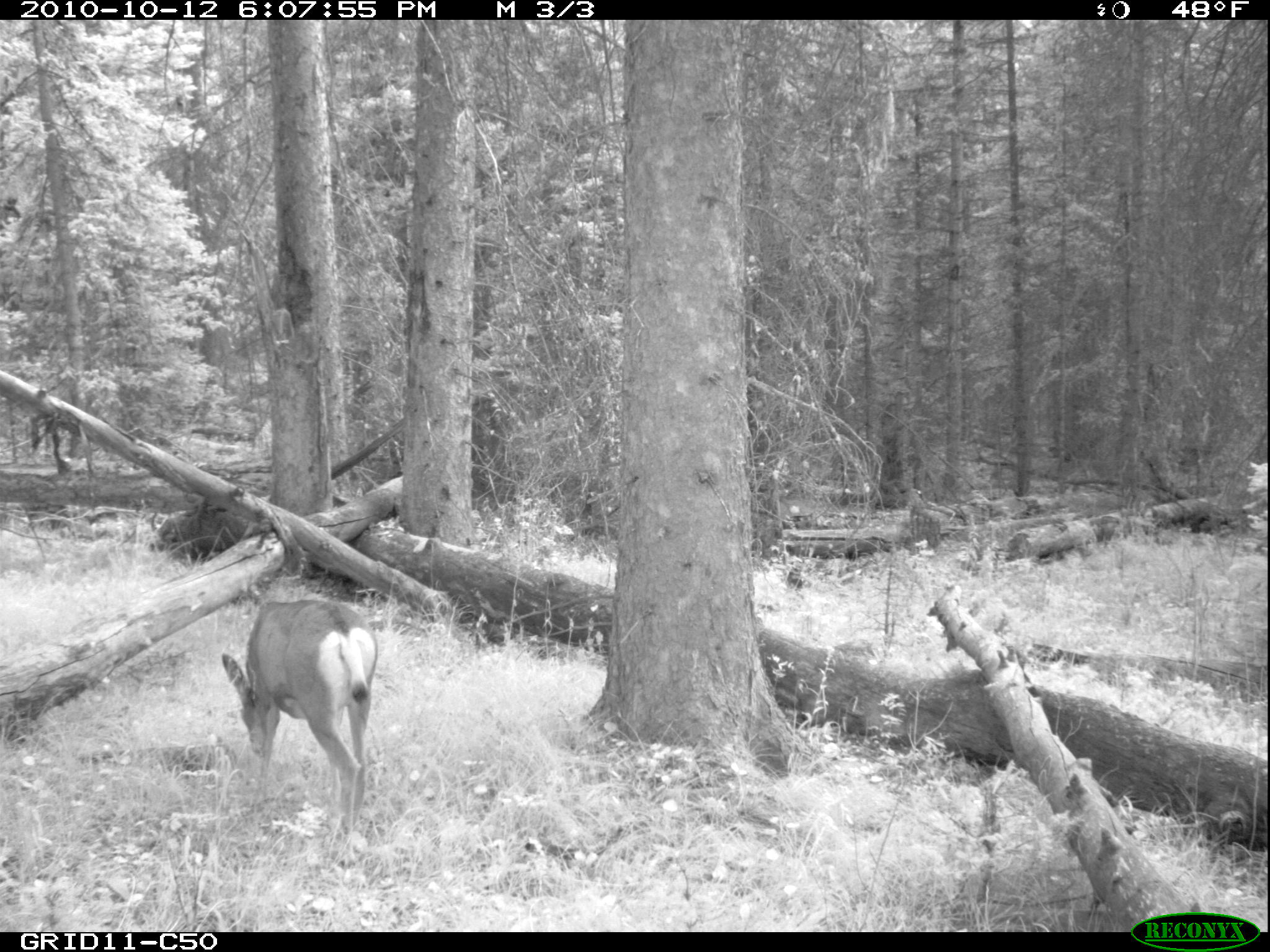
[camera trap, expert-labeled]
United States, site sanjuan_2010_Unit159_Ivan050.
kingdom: Animalia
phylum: Chordata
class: Mammalia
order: Artiodactyla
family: Cervidae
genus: Odocoileus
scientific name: Odocoileus hemionus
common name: mule deer